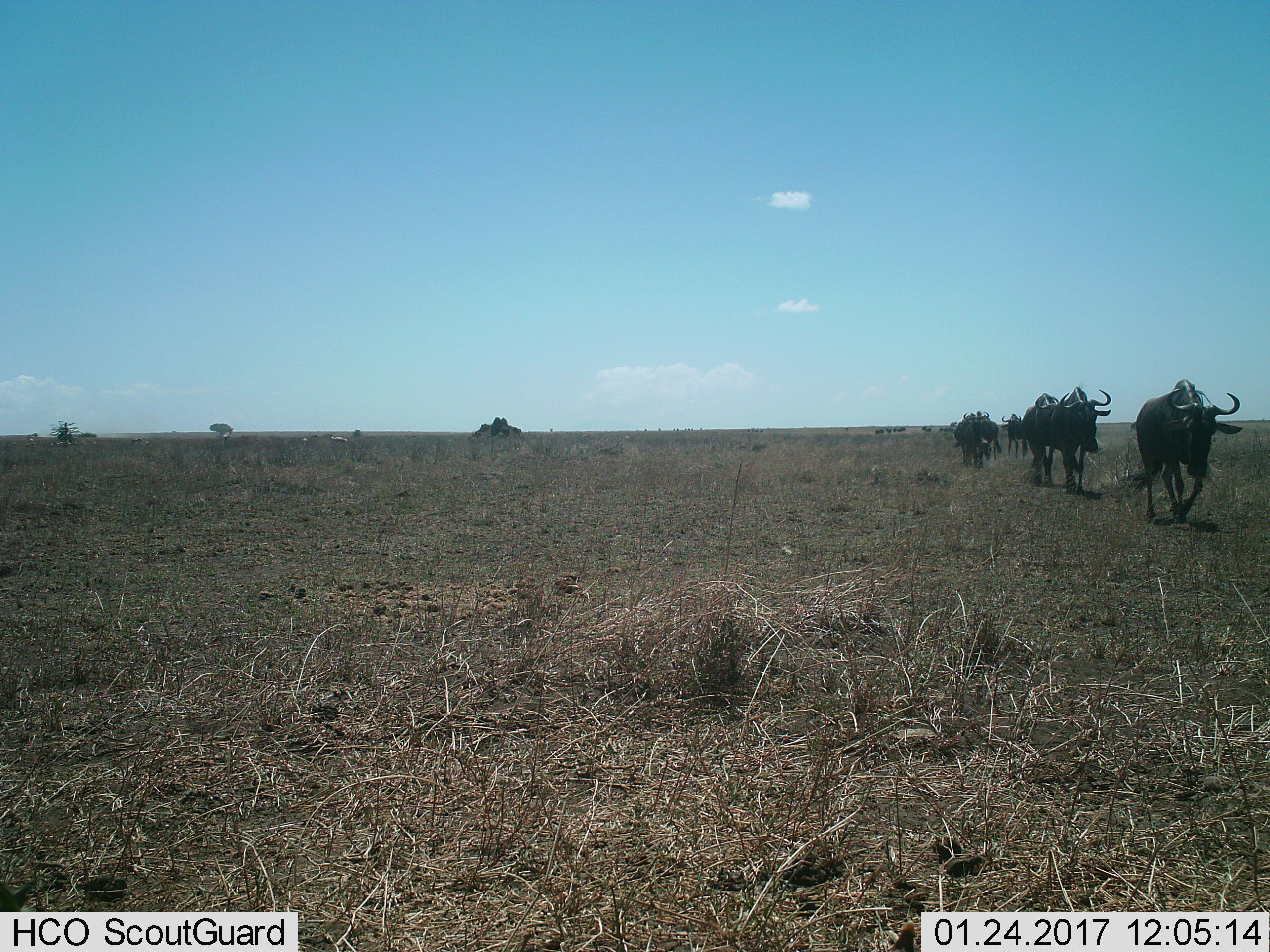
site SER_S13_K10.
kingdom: Animalia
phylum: Chordata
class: Mammalia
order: Artiodactyla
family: Bovidae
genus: Connochaetes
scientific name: Connochaetes taurinus taurinus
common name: blue wildebeest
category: wildebeestblue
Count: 11-50.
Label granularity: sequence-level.